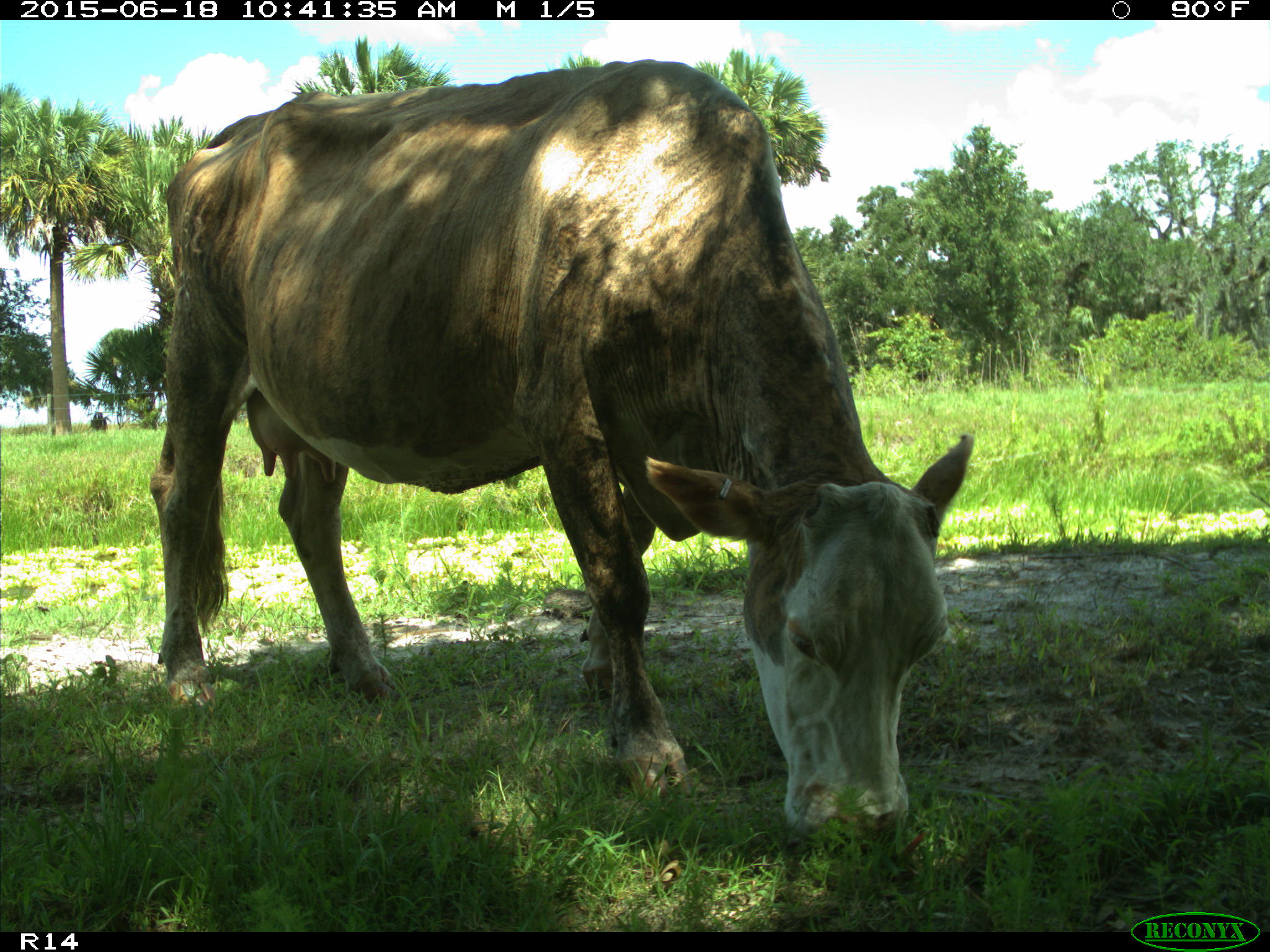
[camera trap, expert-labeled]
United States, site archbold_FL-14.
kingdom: Animalia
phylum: Chordata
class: Mammalia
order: Artiodactyla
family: Bovidae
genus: Bos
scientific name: Bos taurus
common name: domestic cow